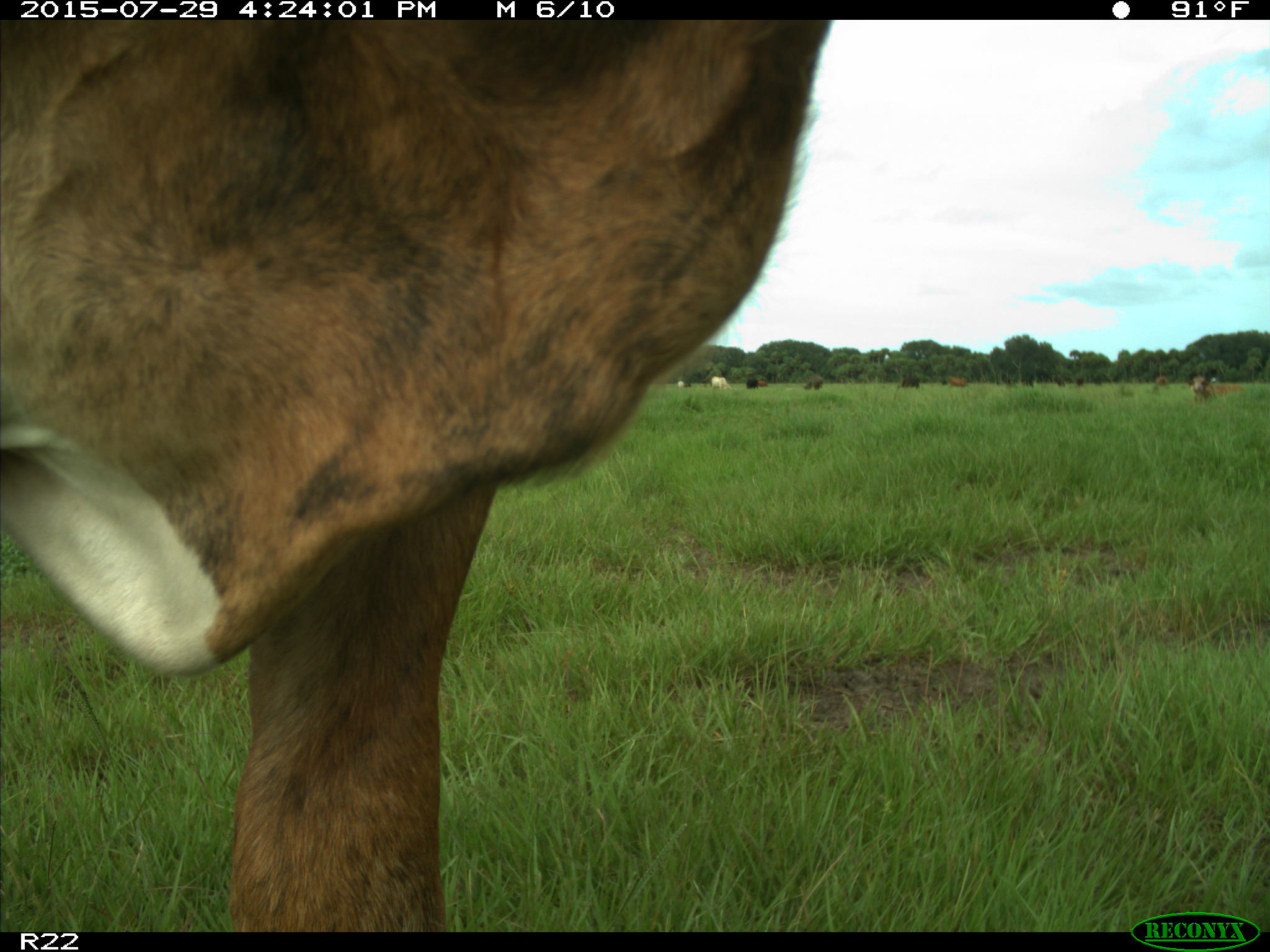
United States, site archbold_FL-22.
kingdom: Animalia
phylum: Chordata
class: Mammalia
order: Artiodactyla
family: Bovidae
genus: Bos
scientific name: Bos taurus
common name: domestic cow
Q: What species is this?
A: Bos taurus (domestic cow).